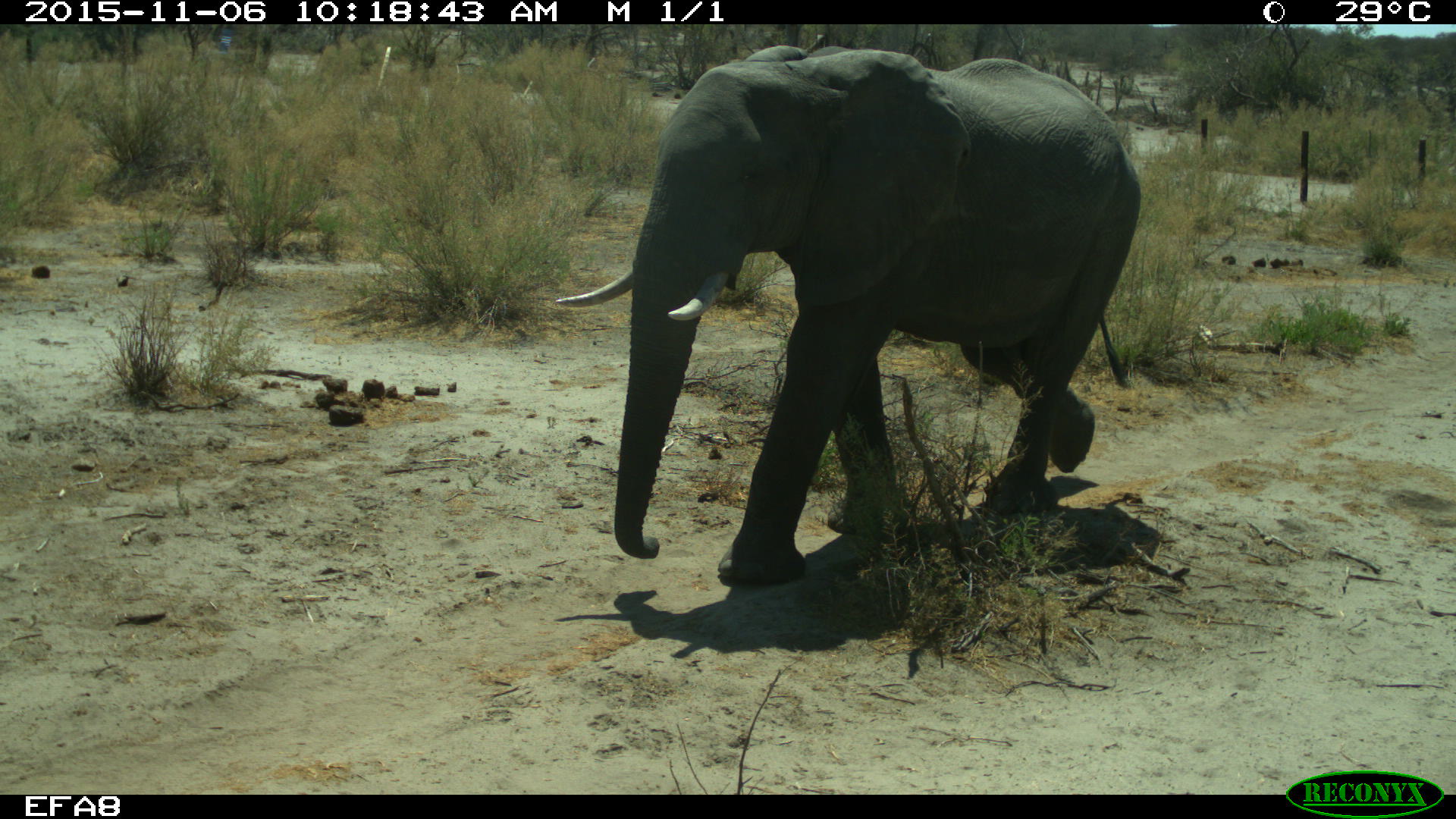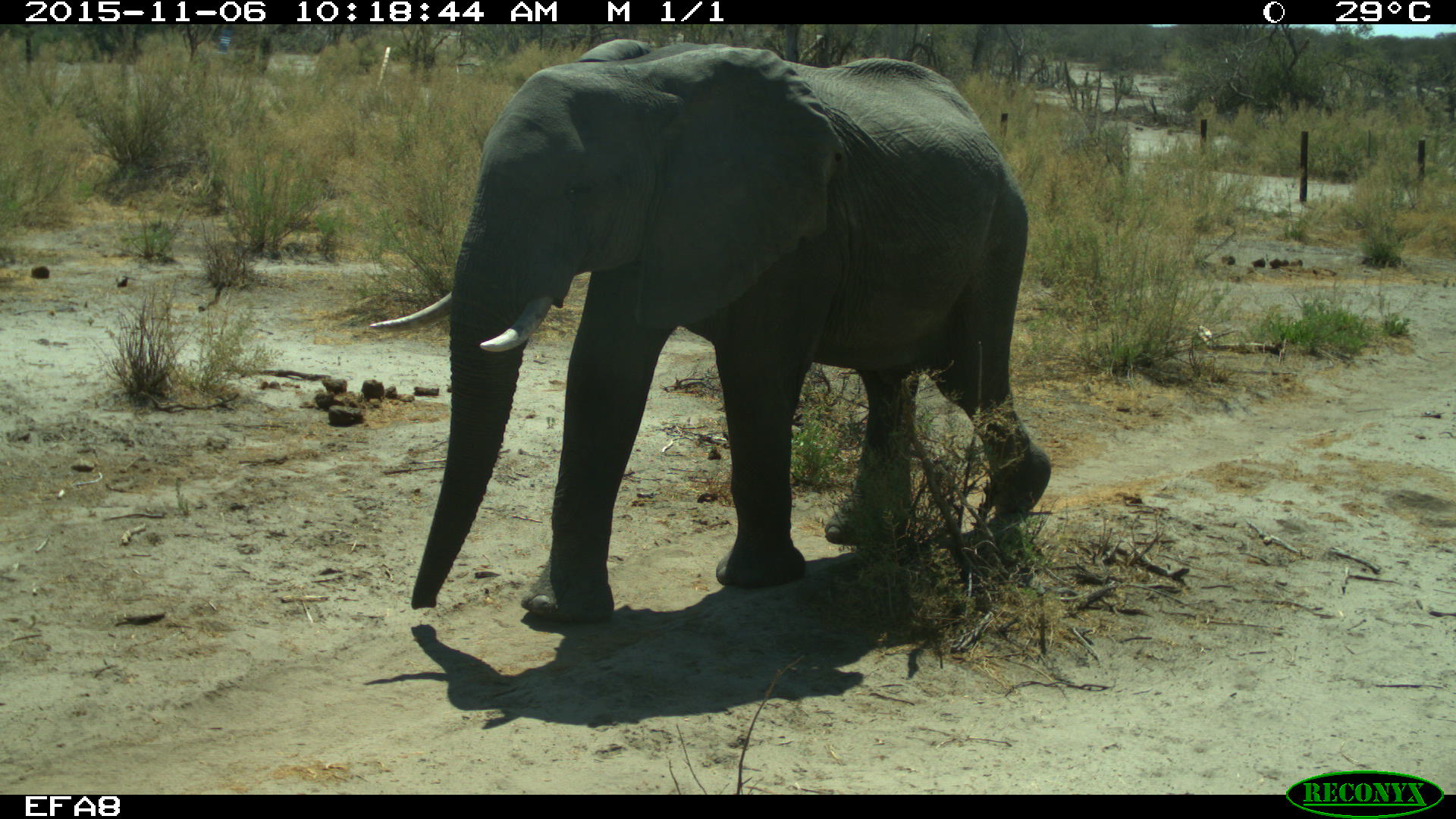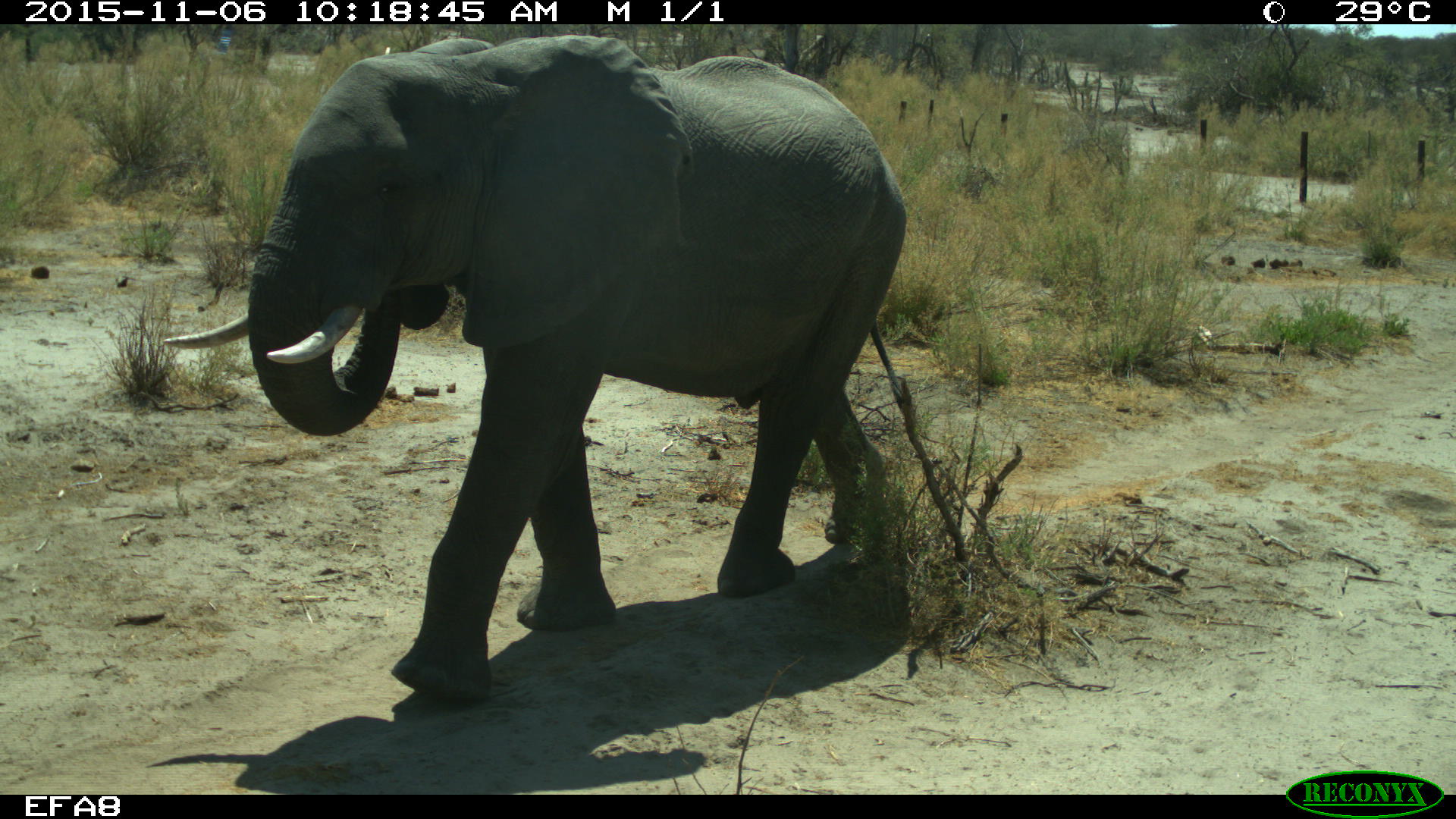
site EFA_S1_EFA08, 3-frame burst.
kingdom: Animalia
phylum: Chordata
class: Mammalia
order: Proboscidea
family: Elephantidae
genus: Loxodonta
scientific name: Loxodonta africana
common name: african bush elephant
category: elephant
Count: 1.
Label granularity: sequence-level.